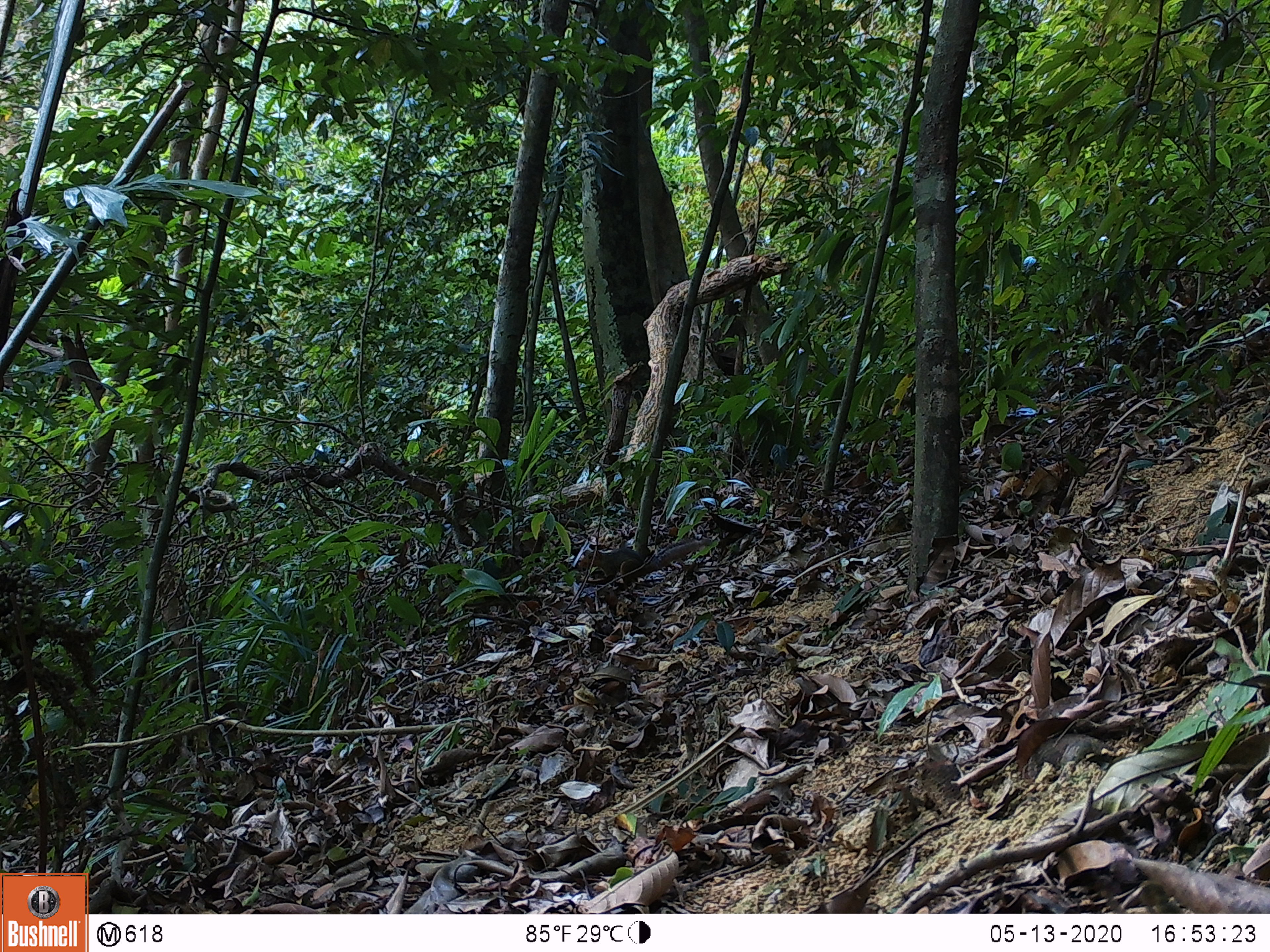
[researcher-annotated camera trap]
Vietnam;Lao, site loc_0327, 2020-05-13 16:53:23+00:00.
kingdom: Animalia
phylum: Chordata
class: Mammalia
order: Rodentia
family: Sciuridae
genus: Dremomys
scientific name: Dremomys rufigenis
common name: red-cheeked squirrel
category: red cheeked squirrel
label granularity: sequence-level